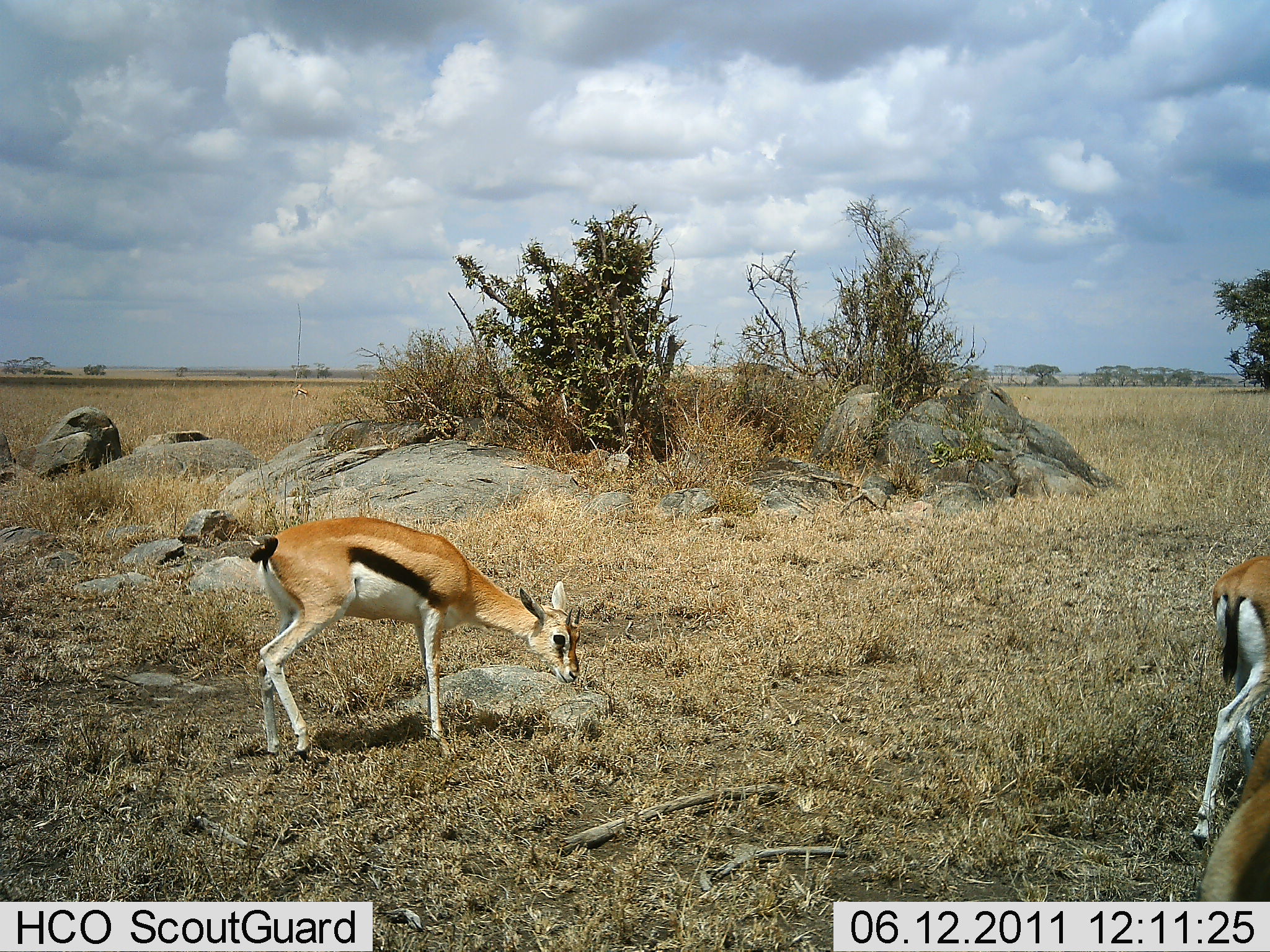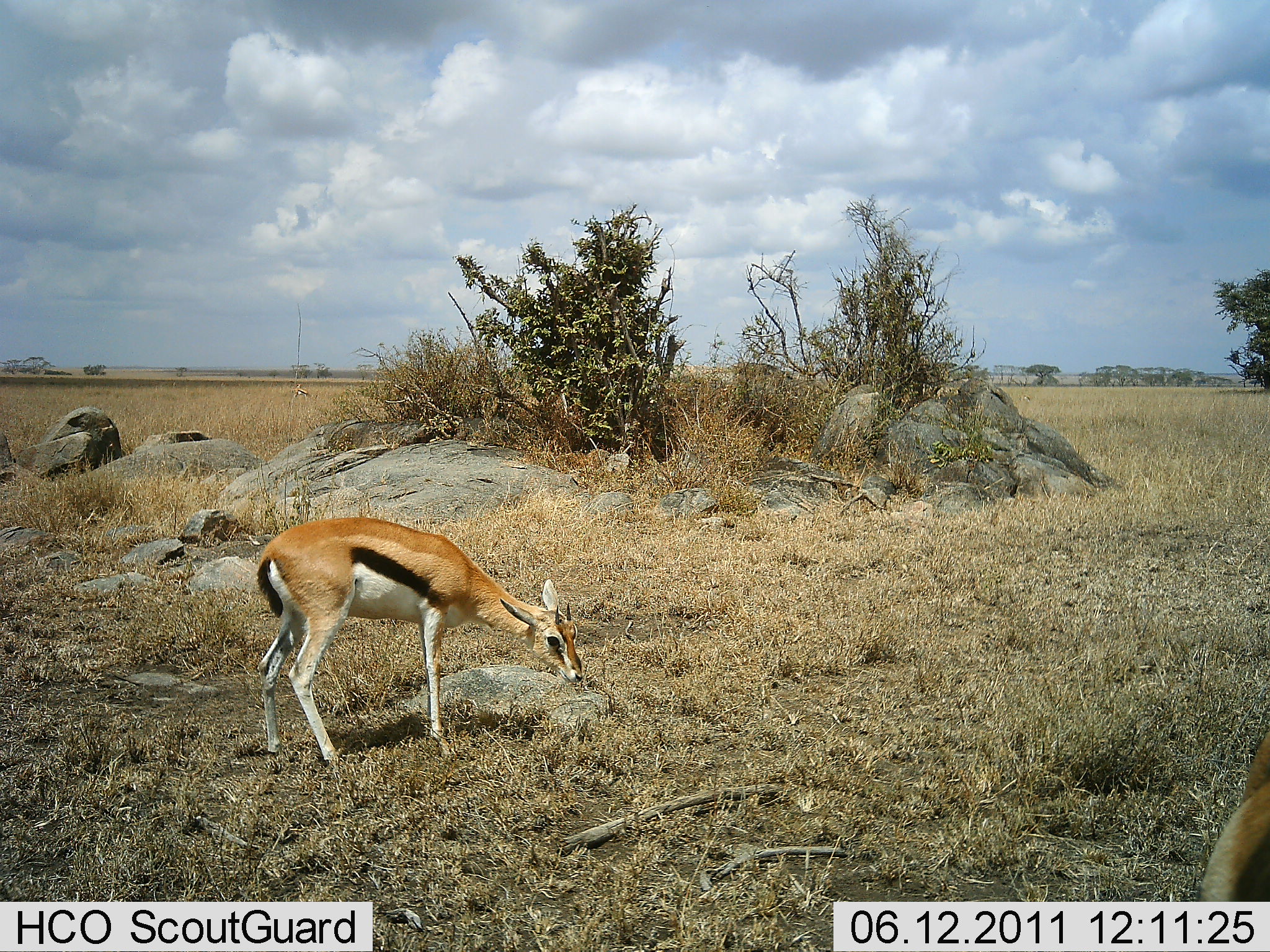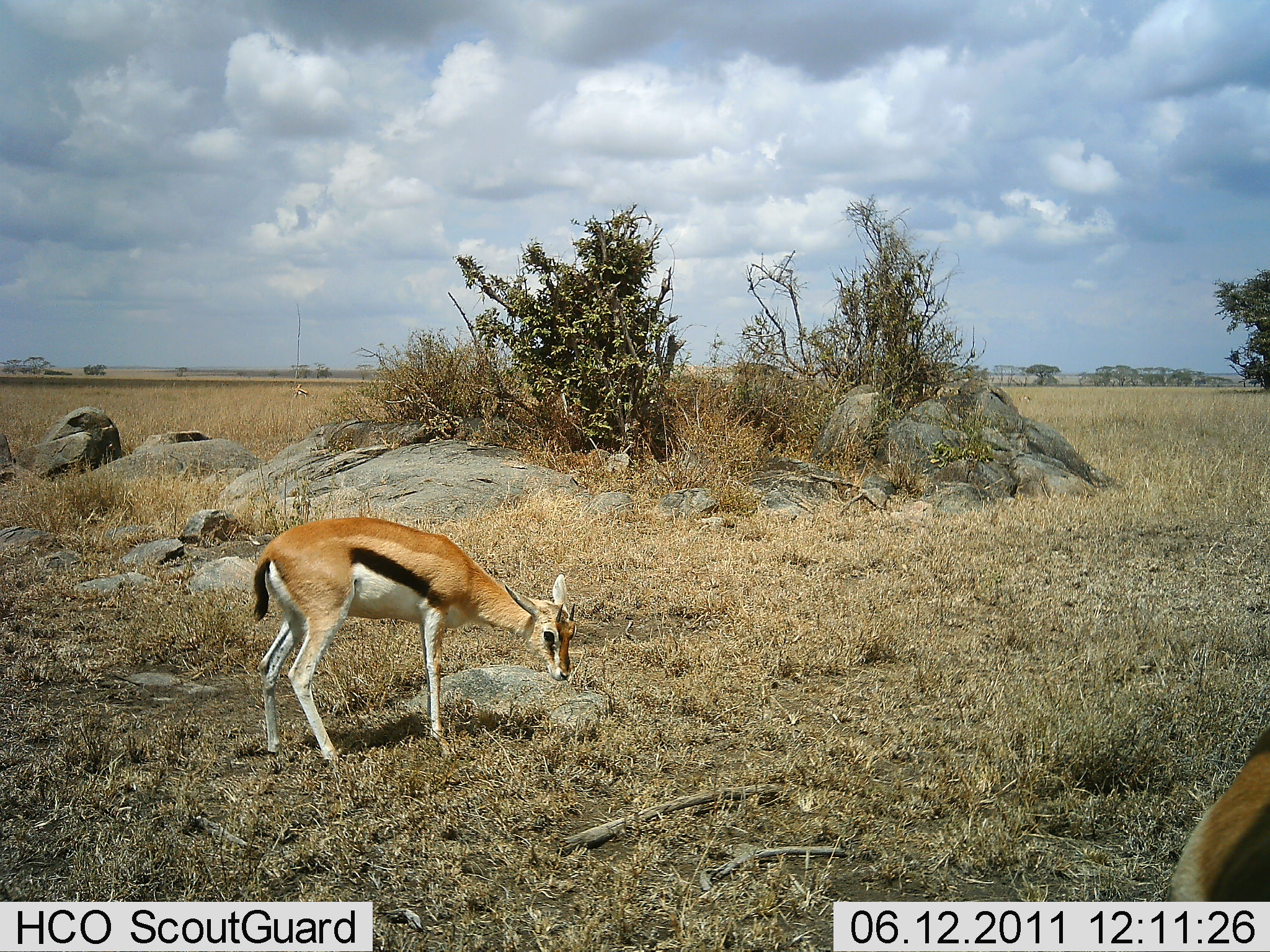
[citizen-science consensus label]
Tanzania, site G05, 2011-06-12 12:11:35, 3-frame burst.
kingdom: Animalia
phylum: Chordata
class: Mammalia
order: Artiodactyla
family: Bovidae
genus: Eudorcas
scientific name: Eudorcas thomsonii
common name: thomson's gazelle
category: gazellethomsons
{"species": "gazellethomsons (thomson's gazelle) (Eudorcas thomsonii)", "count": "2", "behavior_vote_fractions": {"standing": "50%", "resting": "0%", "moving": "40%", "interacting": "0%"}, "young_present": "10%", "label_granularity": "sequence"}